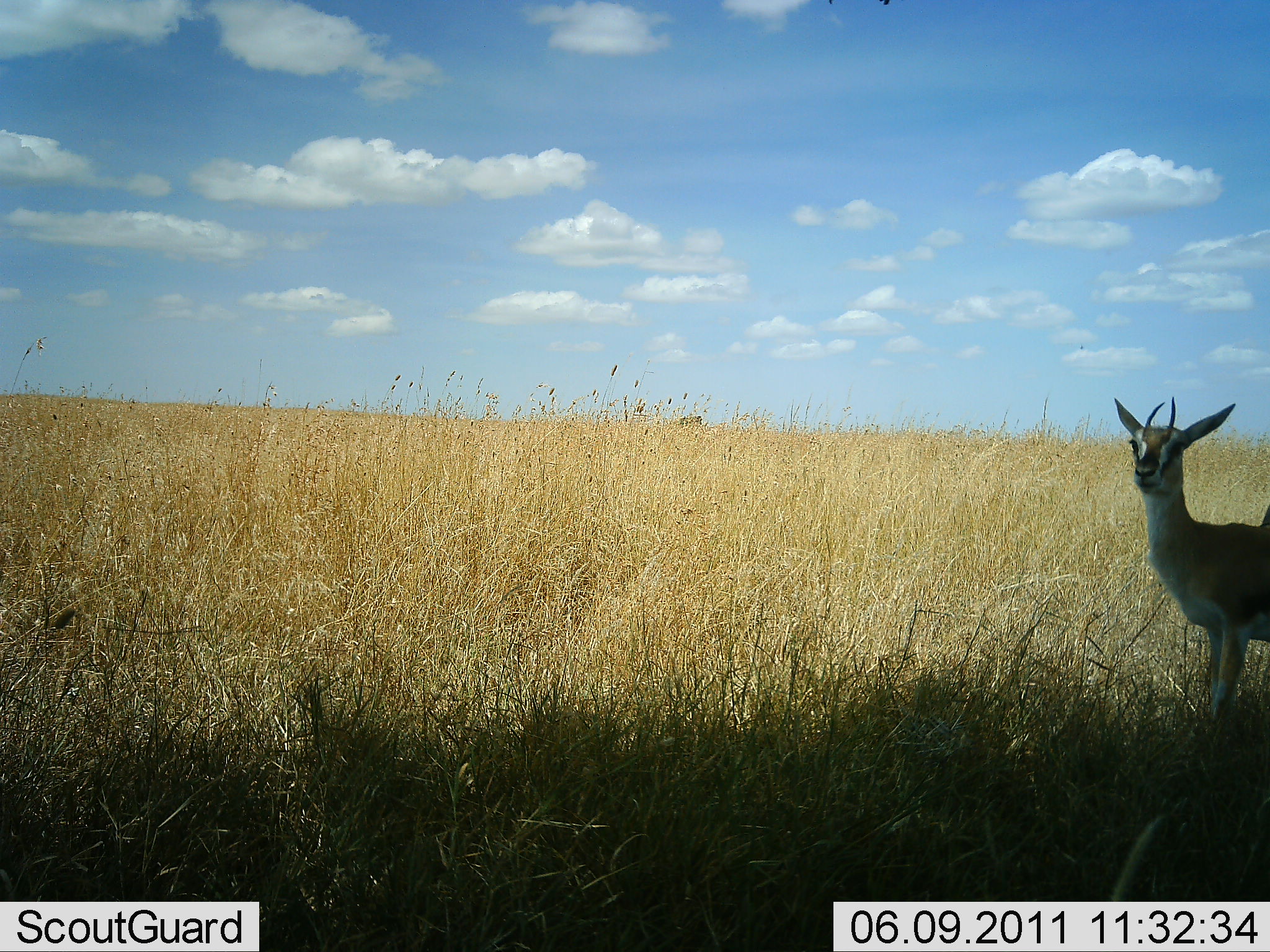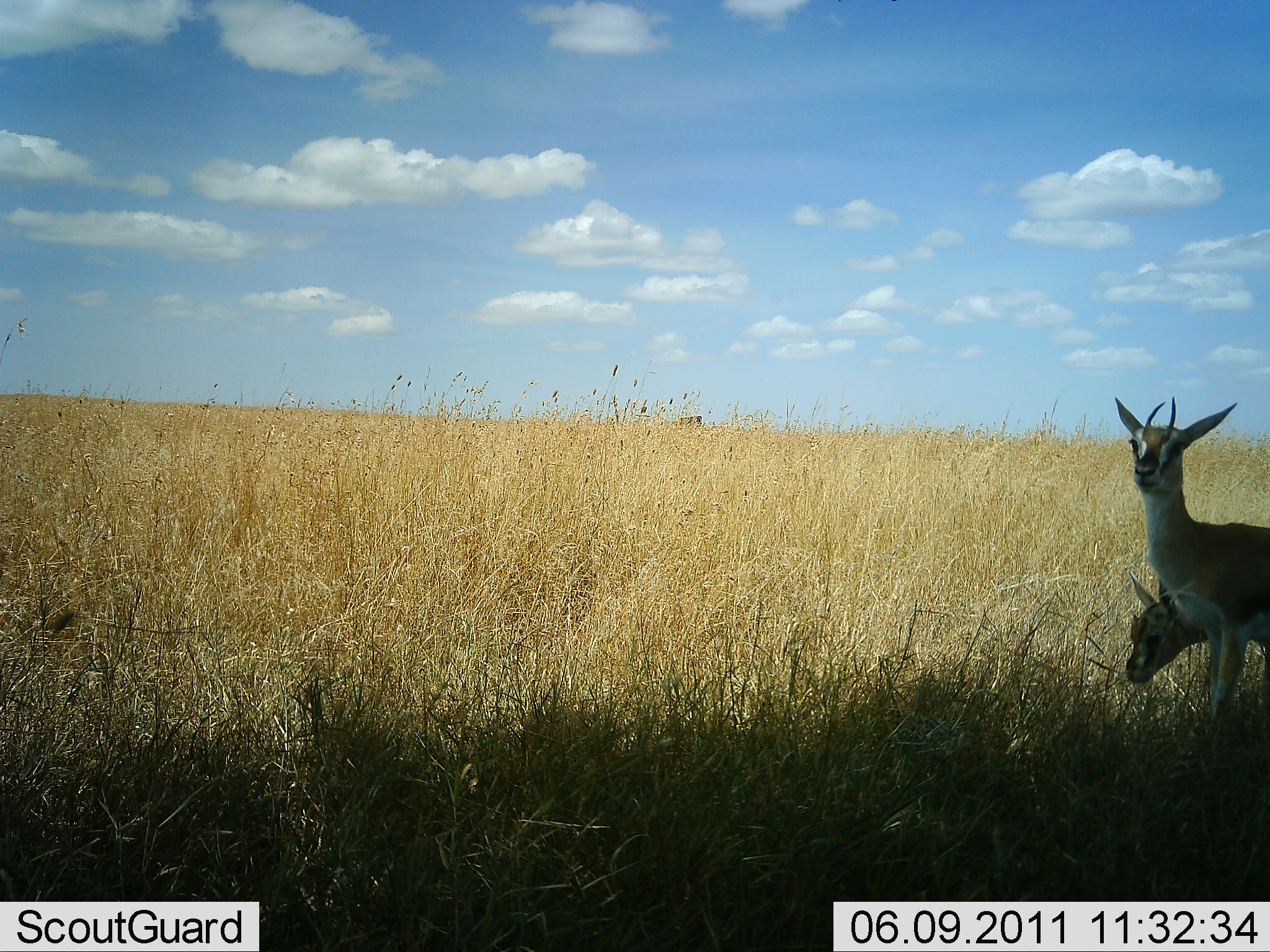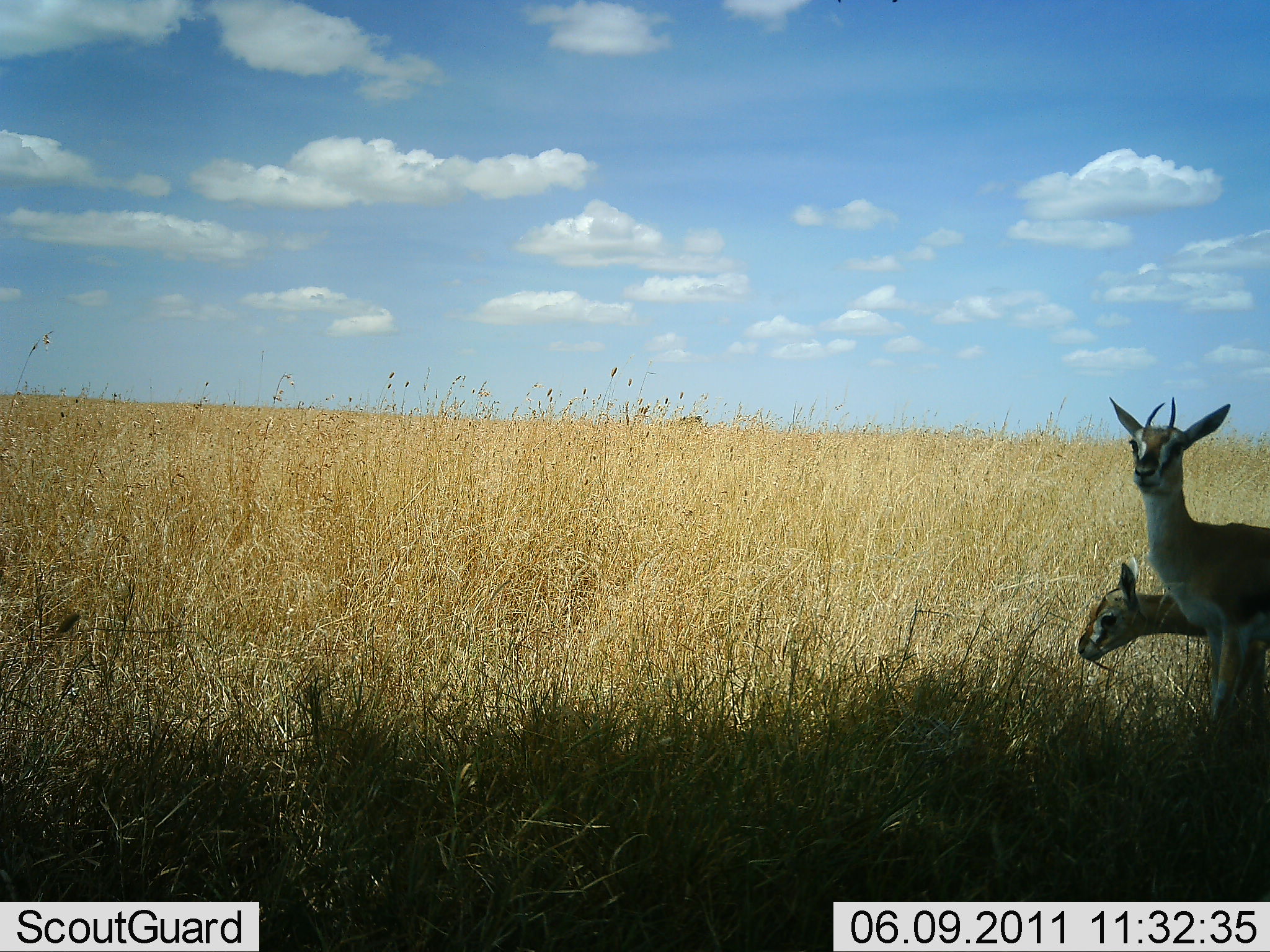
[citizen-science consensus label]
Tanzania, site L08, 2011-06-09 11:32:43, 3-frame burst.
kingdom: Animalia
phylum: Chordata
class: Mammalia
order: Artiodactyla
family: Bovidae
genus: Eudorcas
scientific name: Eudorcas thomsonii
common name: thomson's gazelle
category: gazellethomsons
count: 2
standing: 91%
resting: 9%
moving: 9%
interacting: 0%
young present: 27%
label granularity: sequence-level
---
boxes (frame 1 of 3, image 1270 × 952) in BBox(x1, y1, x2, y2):
animal: BBox(1114, 394, 1269, 726)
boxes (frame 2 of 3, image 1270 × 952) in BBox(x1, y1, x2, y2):
animal: BBox(1113, 391, 1270, 743); BBox(1122, 571, 1270, 725)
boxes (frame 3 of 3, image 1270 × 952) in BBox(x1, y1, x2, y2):
animal: BBox(1110, 396, 1269, 726); BBox(1075, 552, 1267, 729)